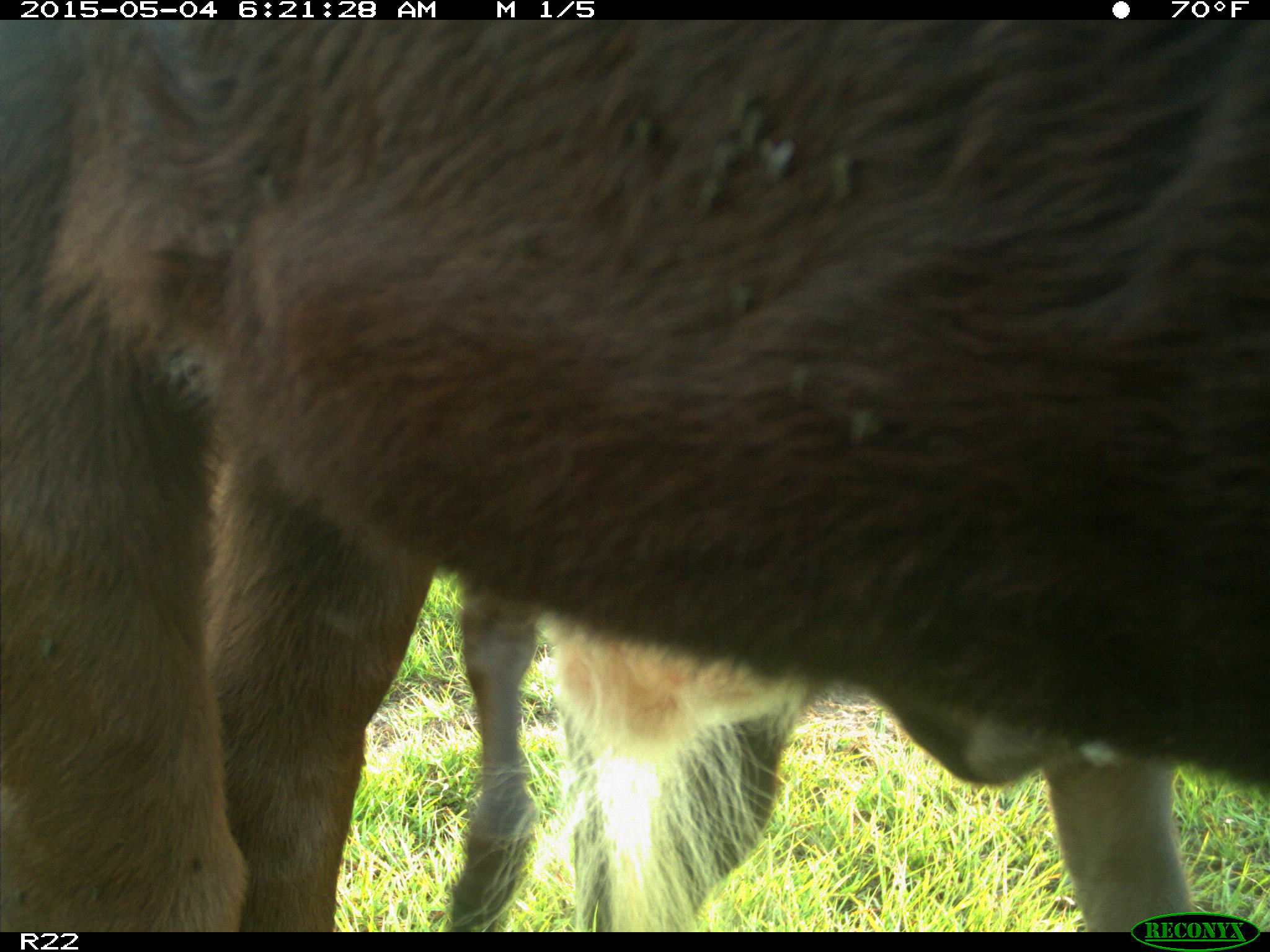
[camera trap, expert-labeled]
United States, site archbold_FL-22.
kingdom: Animalia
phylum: Chordata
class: Mammalia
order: Artiodactyla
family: Bovidae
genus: Bos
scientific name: Bos taurus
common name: domestic cow